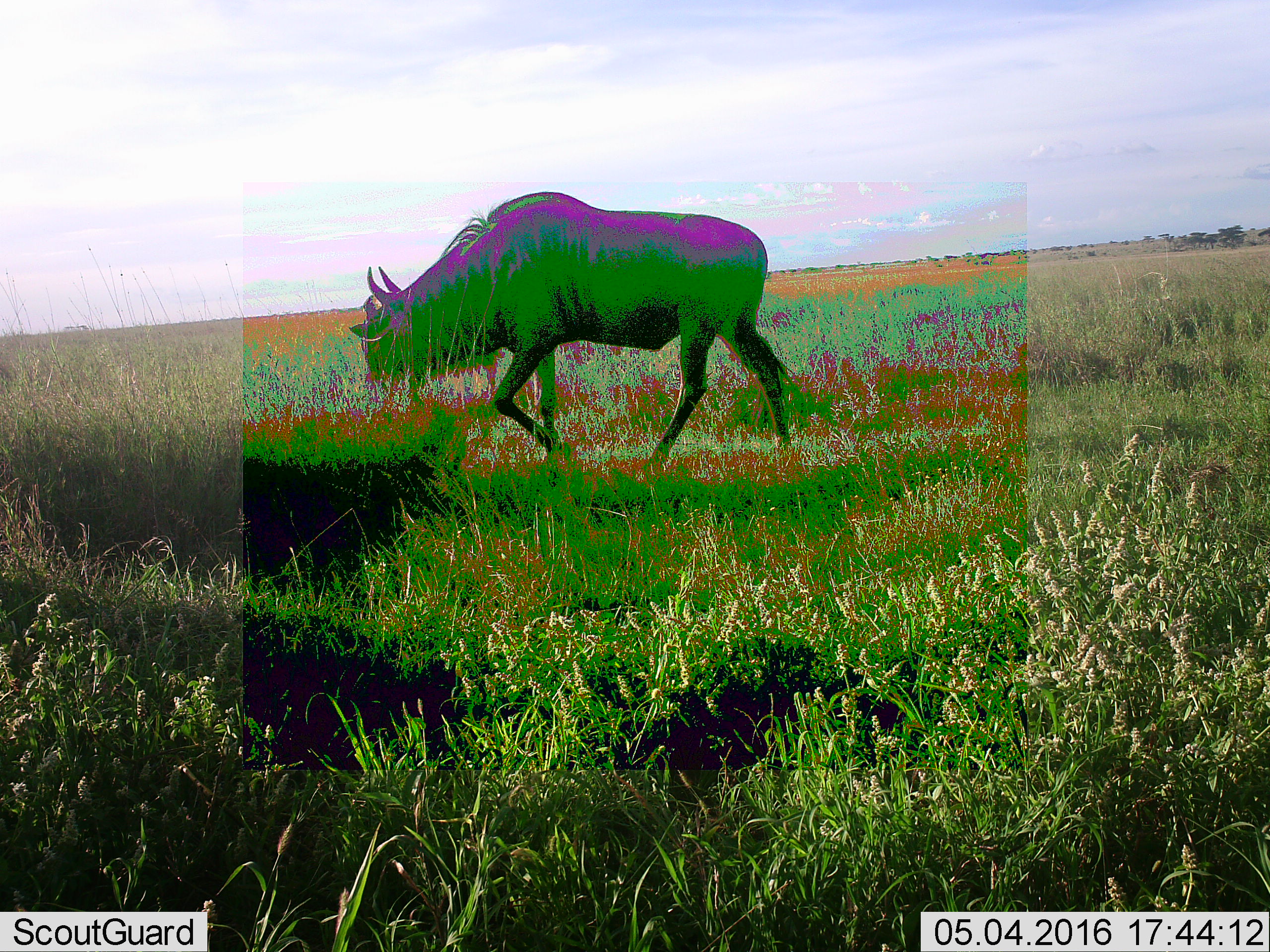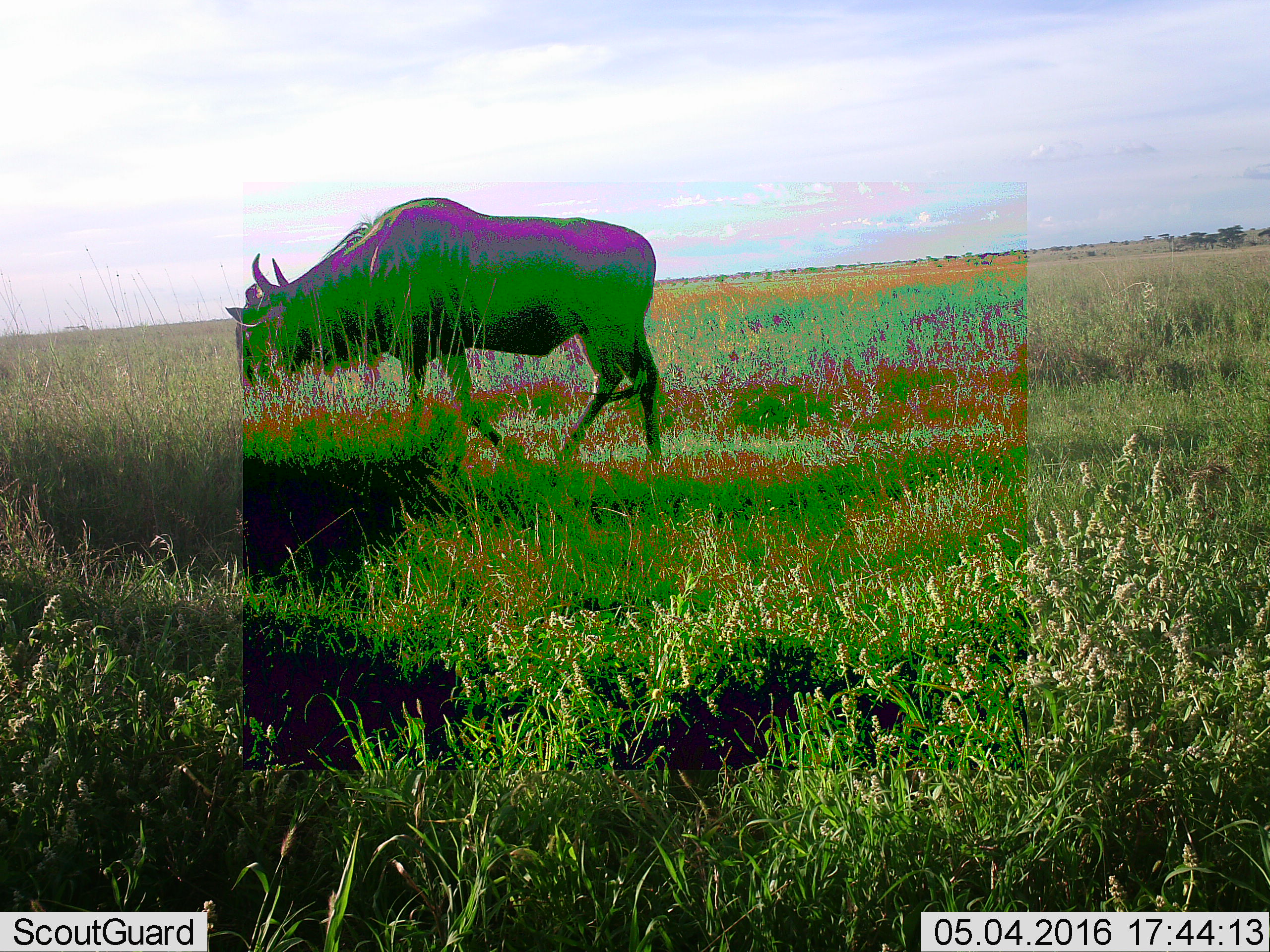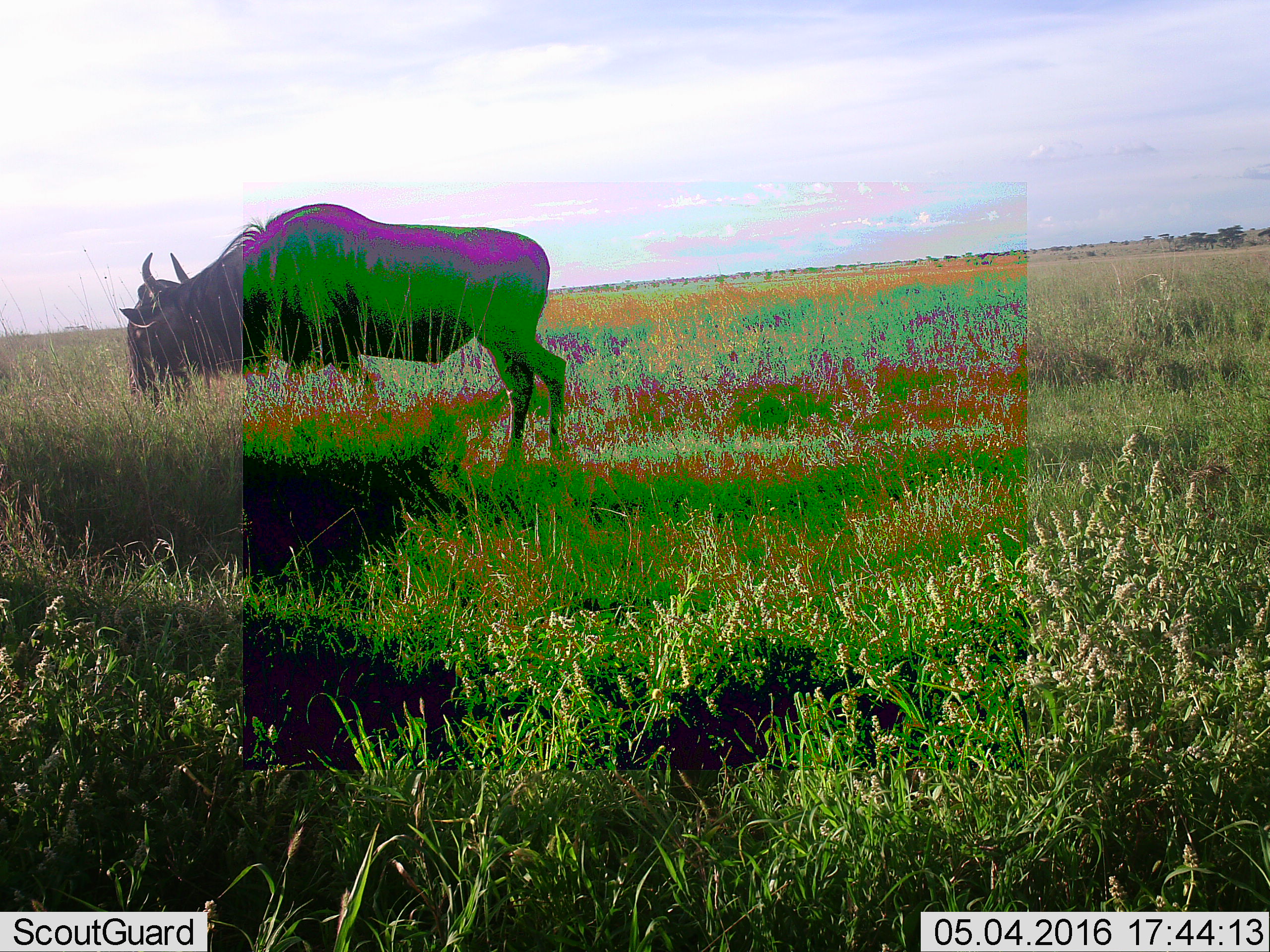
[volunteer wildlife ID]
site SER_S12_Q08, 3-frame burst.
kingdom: Animalia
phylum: Chordata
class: Mammalia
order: Artiodactyla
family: Bovidae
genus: Connochaetes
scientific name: Connochaetes taurinus taurinus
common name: blue wildebeest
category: wildebeestblue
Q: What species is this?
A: Wildebeestblue (blue wildebeest) (Connochaetes taurinus taurinus).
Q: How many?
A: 1.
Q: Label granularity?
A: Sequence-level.